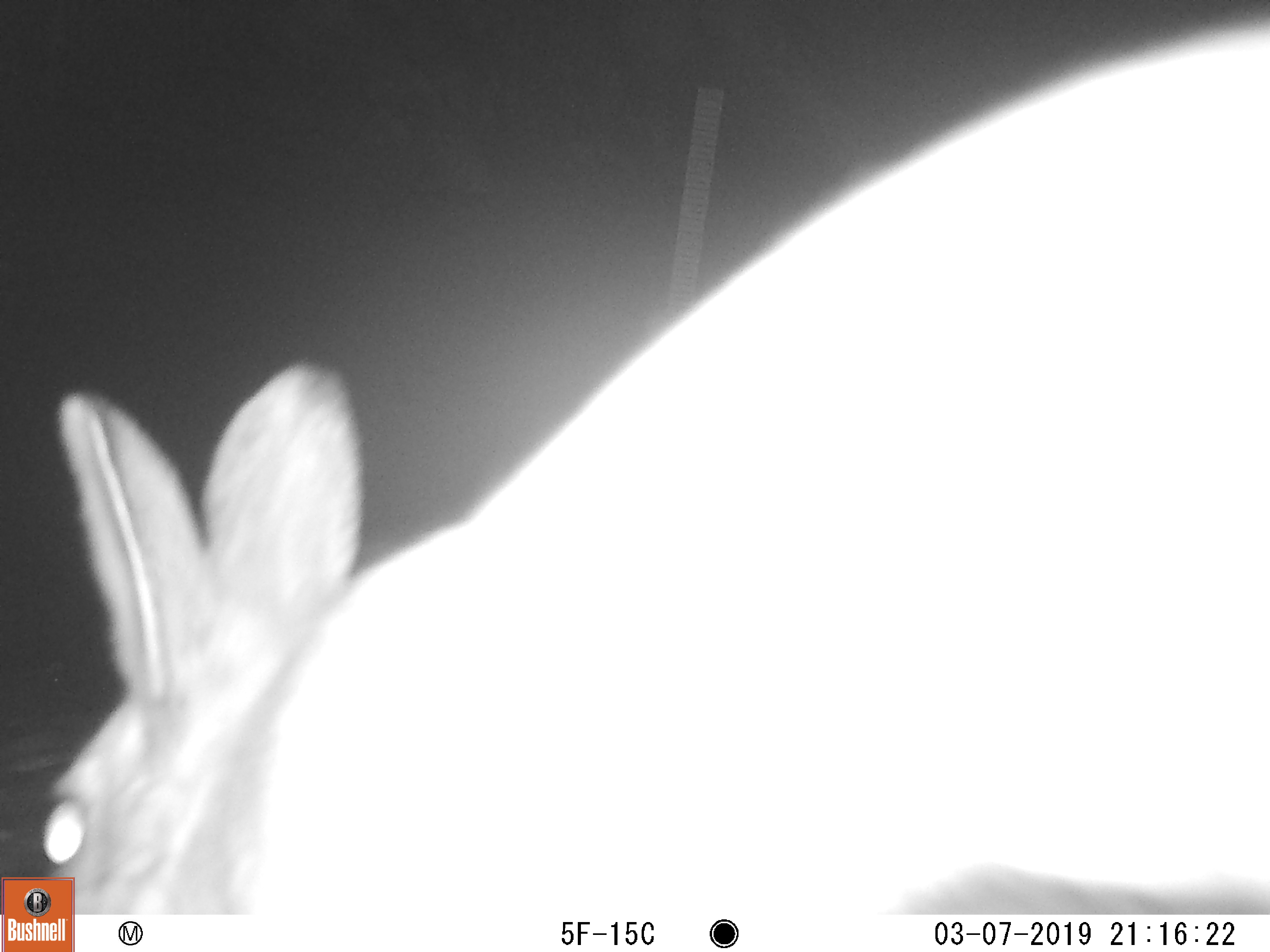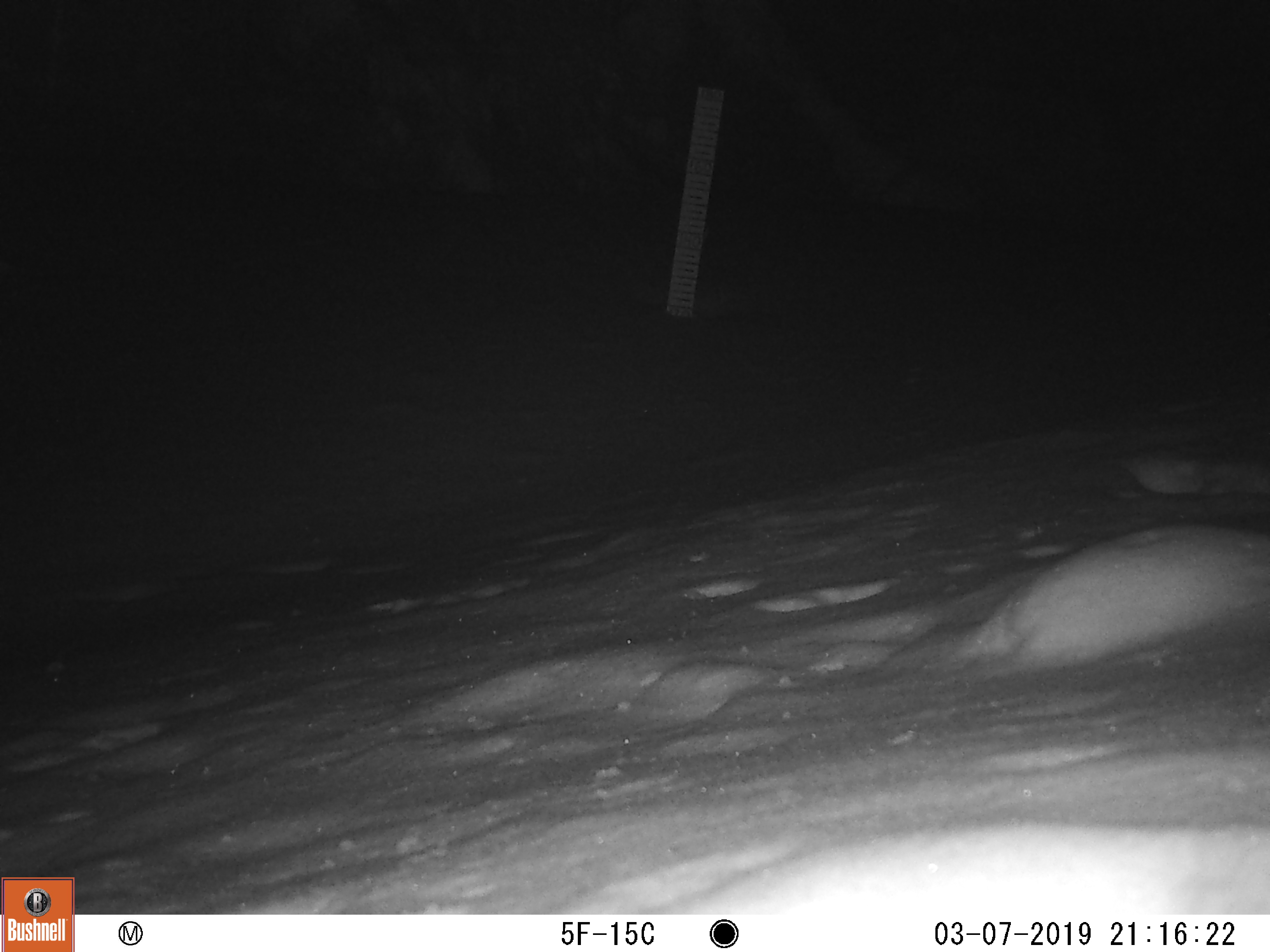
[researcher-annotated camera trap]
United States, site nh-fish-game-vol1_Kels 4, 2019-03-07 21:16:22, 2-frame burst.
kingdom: Animalia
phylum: Chordata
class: Mammalia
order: Lagomorpha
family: Leporidae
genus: Lepus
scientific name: Lepus americanus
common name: snowshoe hare